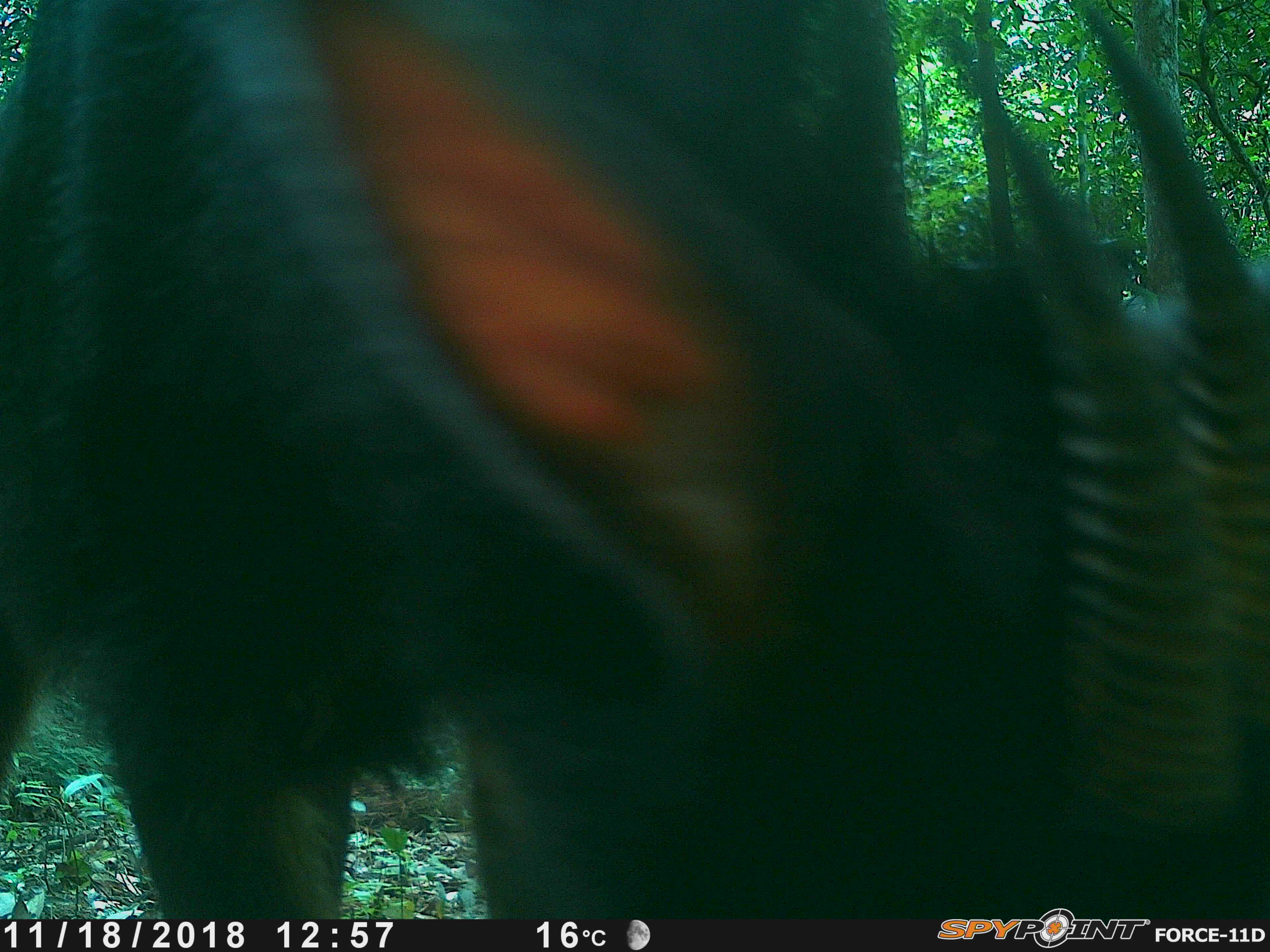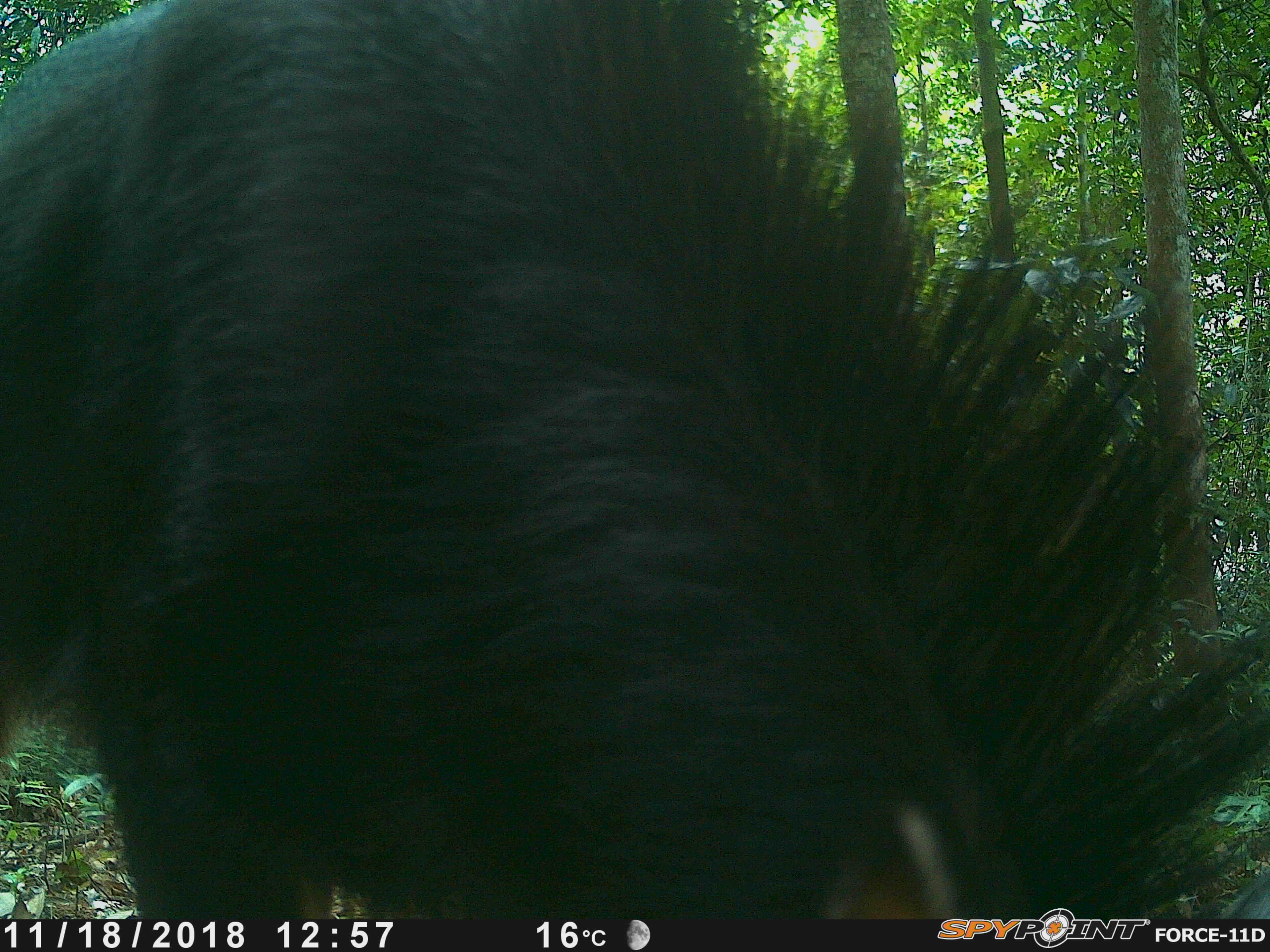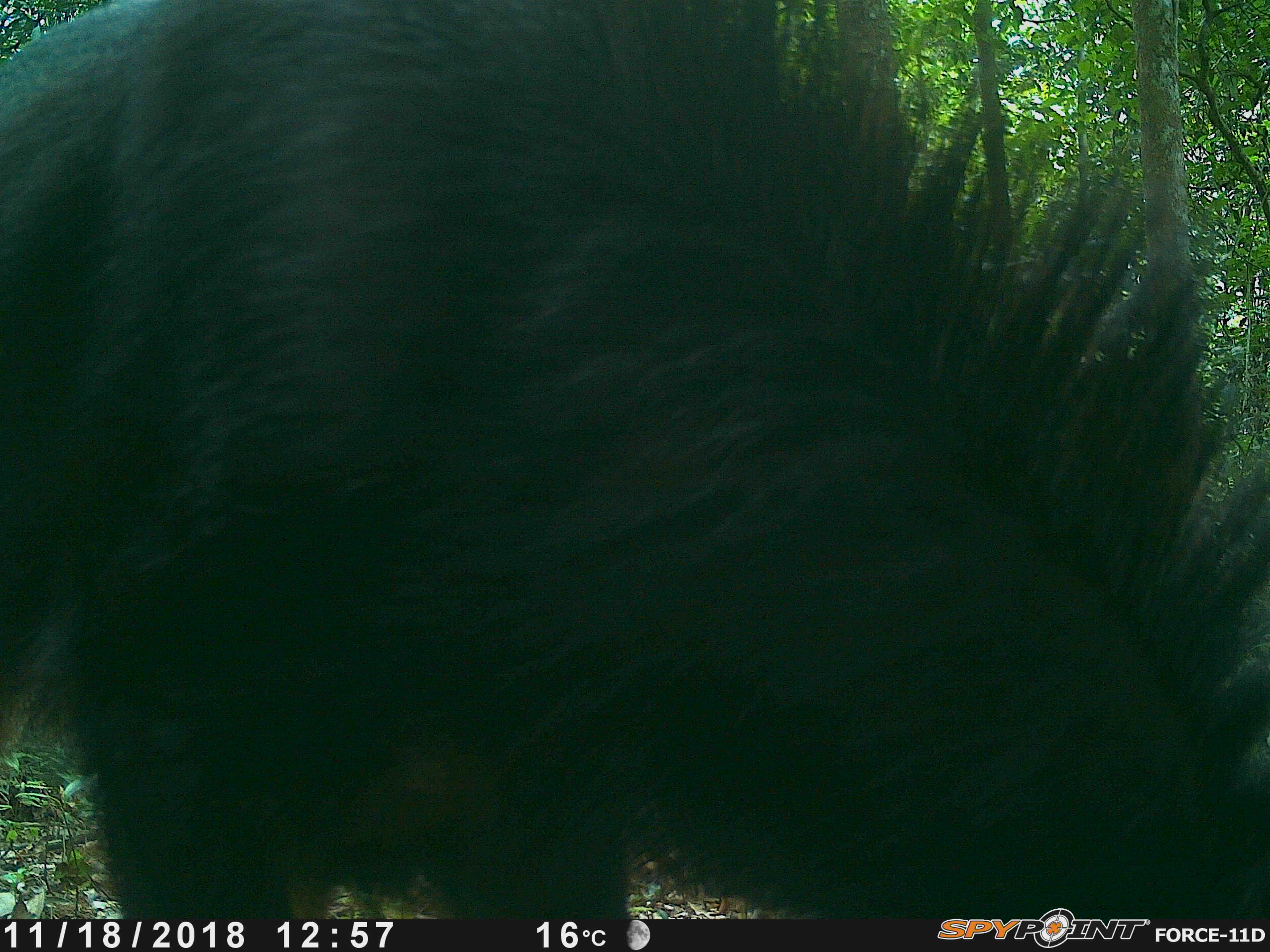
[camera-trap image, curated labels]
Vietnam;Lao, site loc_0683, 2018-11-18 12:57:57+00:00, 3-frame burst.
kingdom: Animalia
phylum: Chordata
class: Mammalia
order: Artiodactyla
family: Bovidae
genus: Capricornis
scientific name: Capricornis sumatraensis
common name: chinese serow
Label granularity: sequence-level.